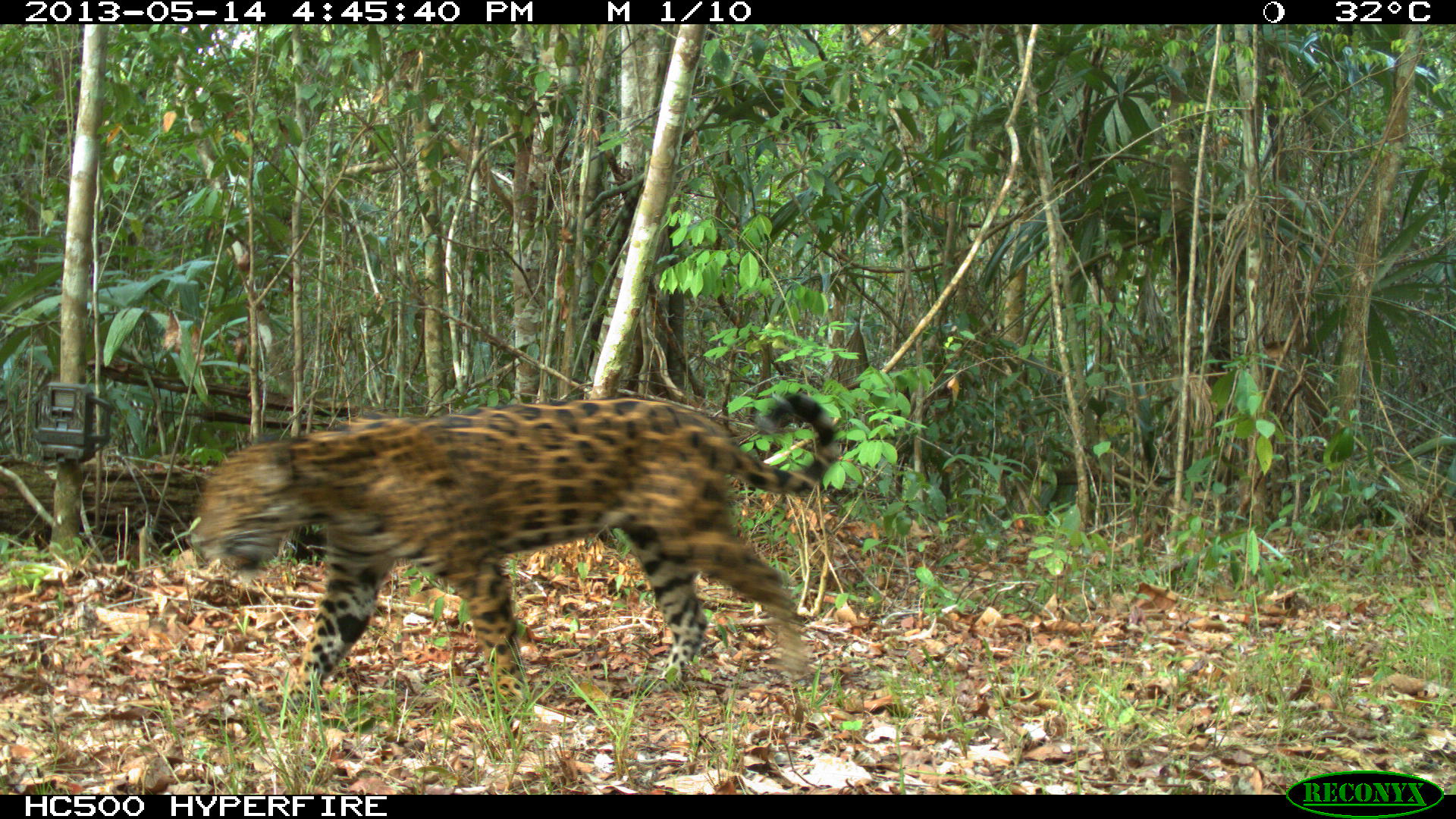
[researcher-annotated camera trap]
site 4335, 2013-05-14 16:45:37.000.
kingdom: Animalia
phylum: Chordata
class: Mammalia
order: Carnivora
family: Felidae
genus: Panthera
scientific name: Panthera onca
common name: jaguar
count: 1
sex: female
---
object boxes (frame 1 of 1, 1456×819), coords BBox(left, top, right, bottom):
panthera onca: BBox(182, 393, 839, 715)